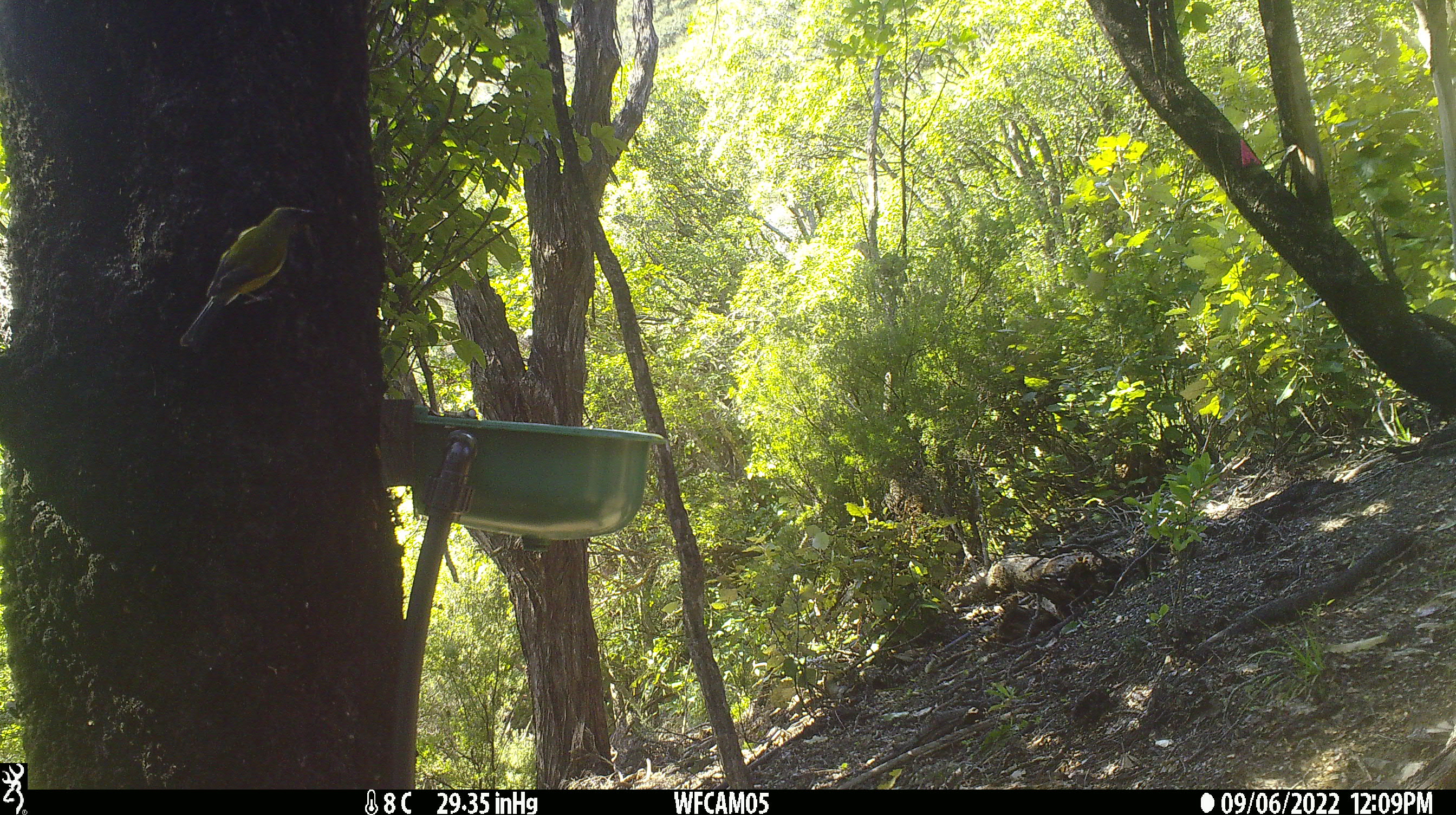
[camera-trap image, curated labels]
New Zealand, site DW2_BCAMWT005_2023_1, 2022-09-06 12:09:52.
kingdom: Animalia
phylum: Chordata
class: Aves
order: Passeriformes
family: Meliphagidae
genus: Anthornis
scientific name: Anthornis melanura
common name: new zealand bellbird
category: bellbird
Bellbird (new zealand bellbird) (Anthornis melanura).